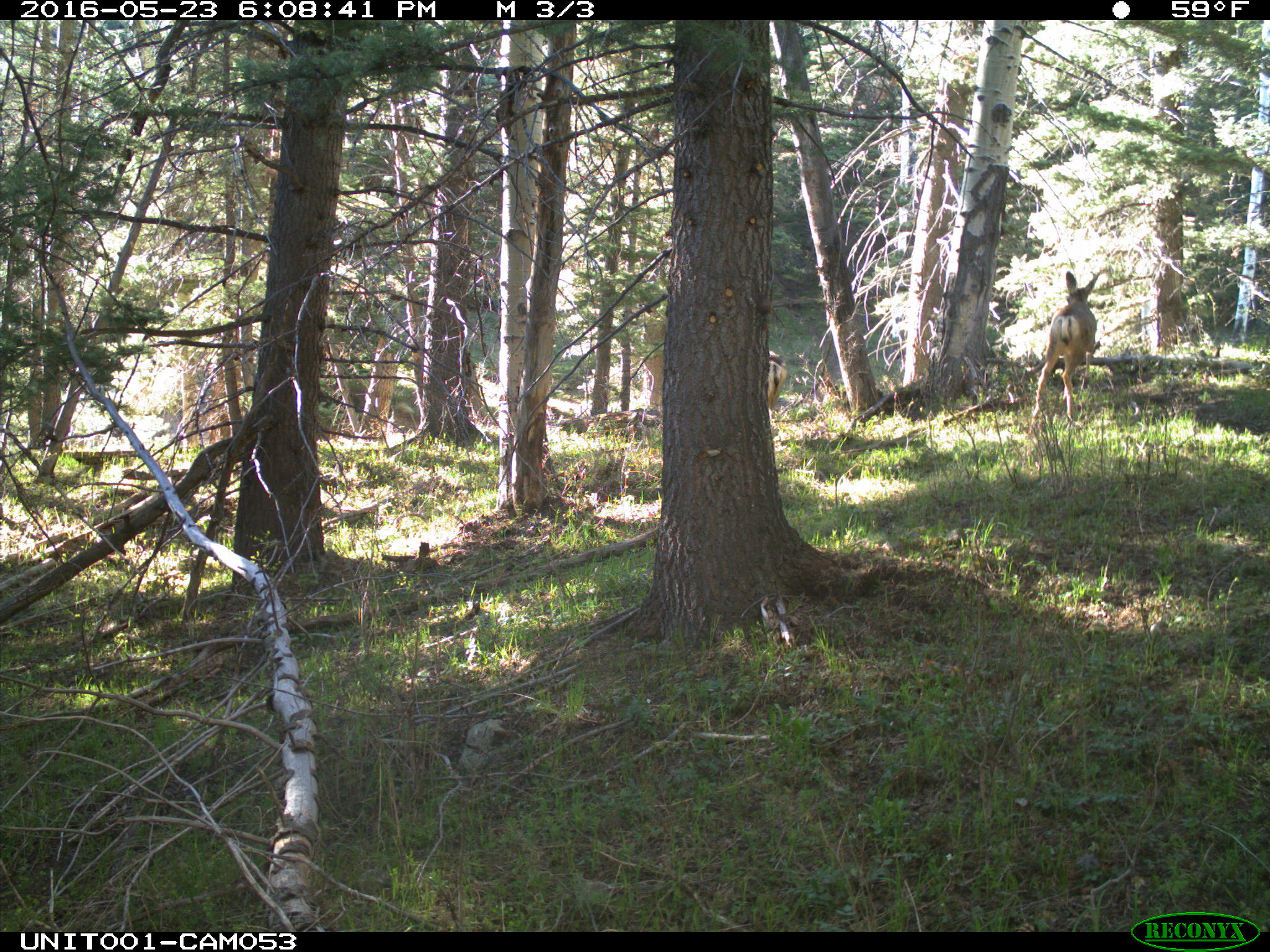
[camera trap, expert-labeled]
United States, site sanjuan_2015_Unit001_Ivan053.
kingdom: Animalia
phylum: Chordata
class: Mammalia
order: Artiodactyla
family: Cervidae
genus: Odocoileus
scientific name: Odocoileus hemionus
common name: mule deer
Odocoileus hemionus (mule deer).